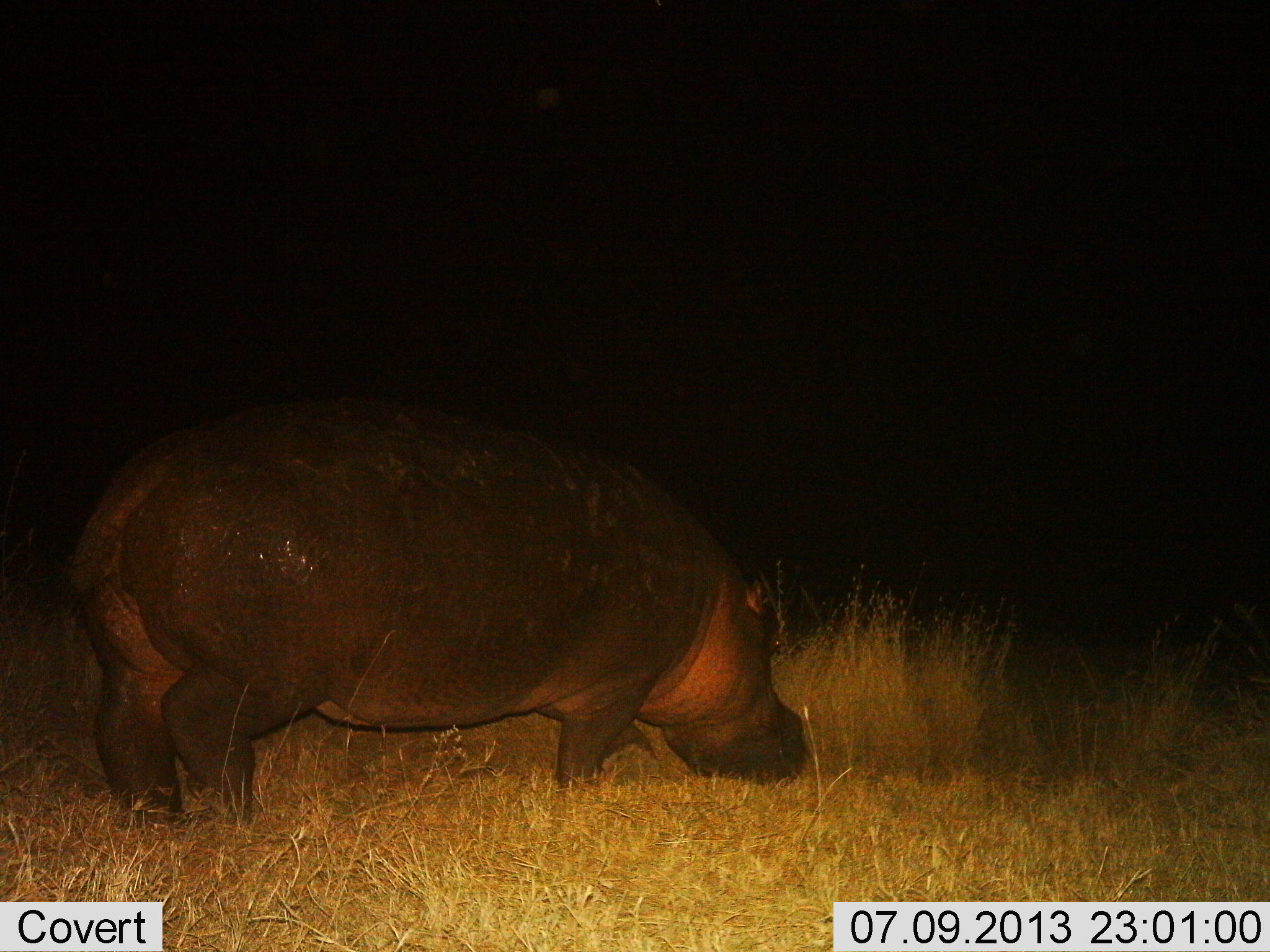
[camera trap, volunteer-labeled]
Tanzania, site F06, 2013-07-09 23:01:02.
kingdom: Animalia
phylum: Chordata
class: Mammalia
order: Artiodactyla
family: Hippopotamidae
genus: Hippopotamus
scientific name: Hippopotamus amphibius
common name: hippopotamus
Hippopotamus (Hippopotamus amphibius), count 1. Behavior (volunteer vote fractions): standing 60%, resting 0%, moving 10%, interacting 0%. Young present (vote fraction): 0%. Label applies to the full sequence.